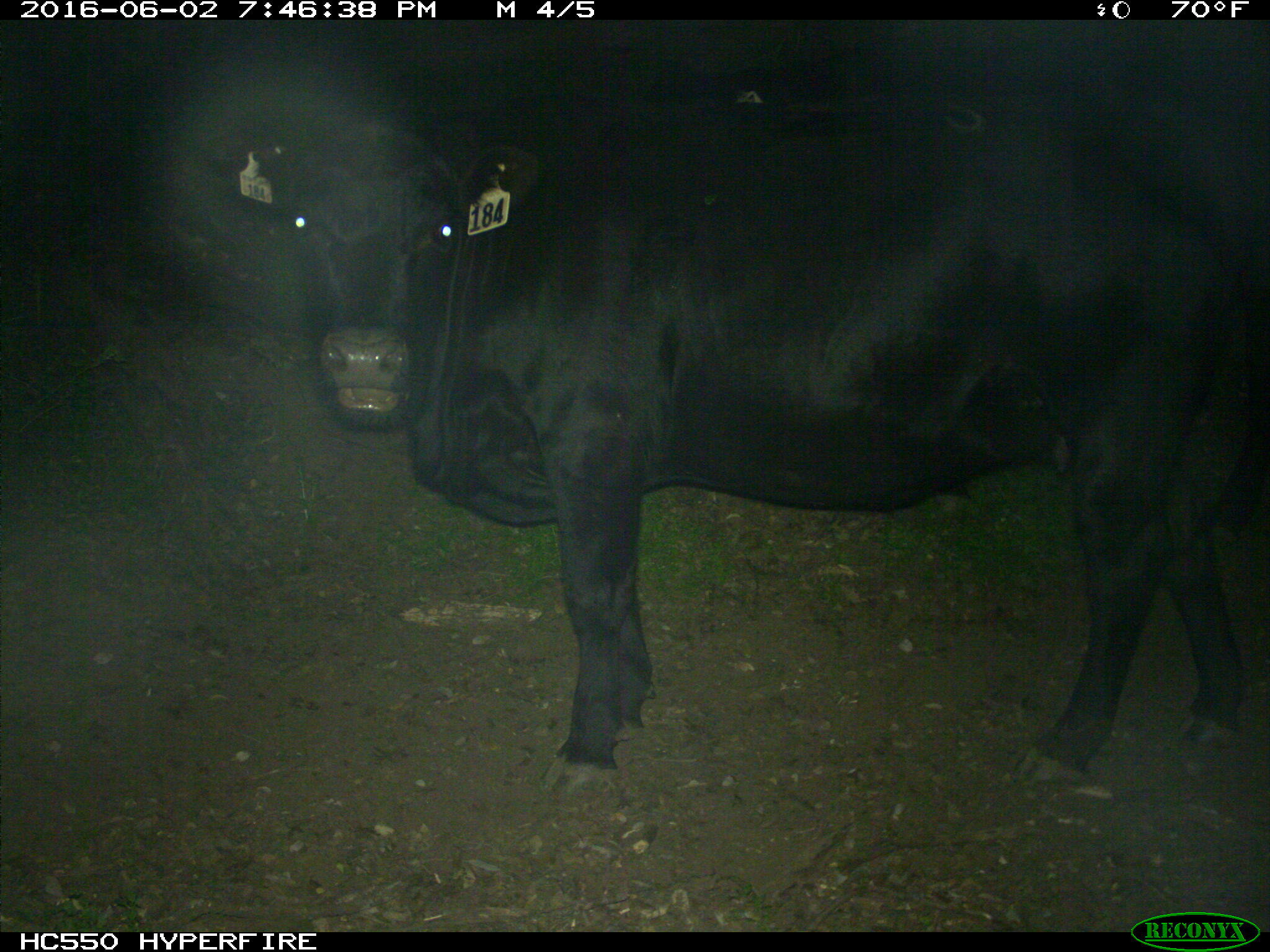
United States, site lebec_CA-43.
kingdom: Animalia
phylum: Chordata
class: Mammalia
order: Artiodactyla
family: Bovidae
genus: Bos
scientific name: Bos taurus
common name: domestic cow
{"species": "Bos taurus (domestic cow)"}